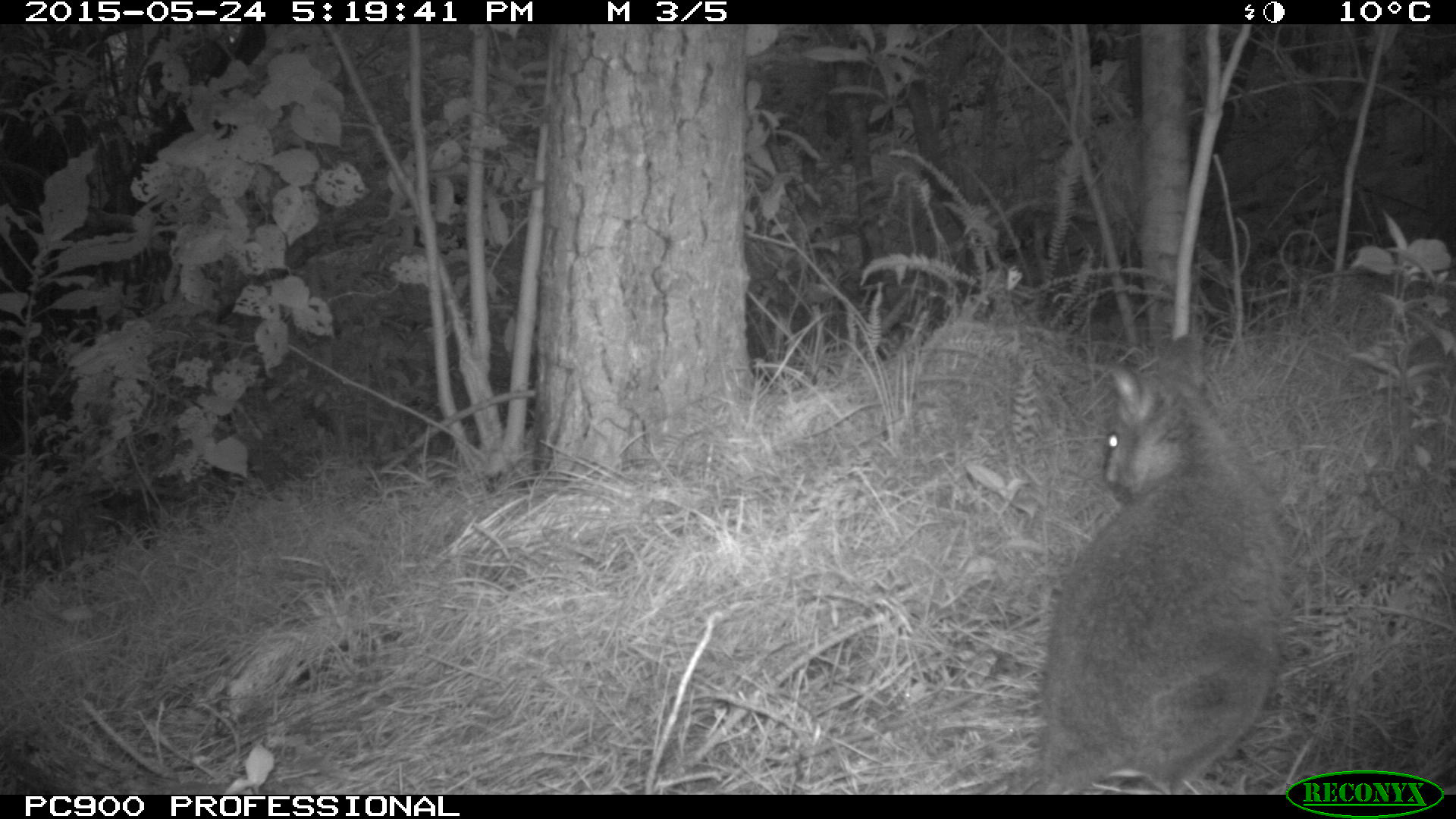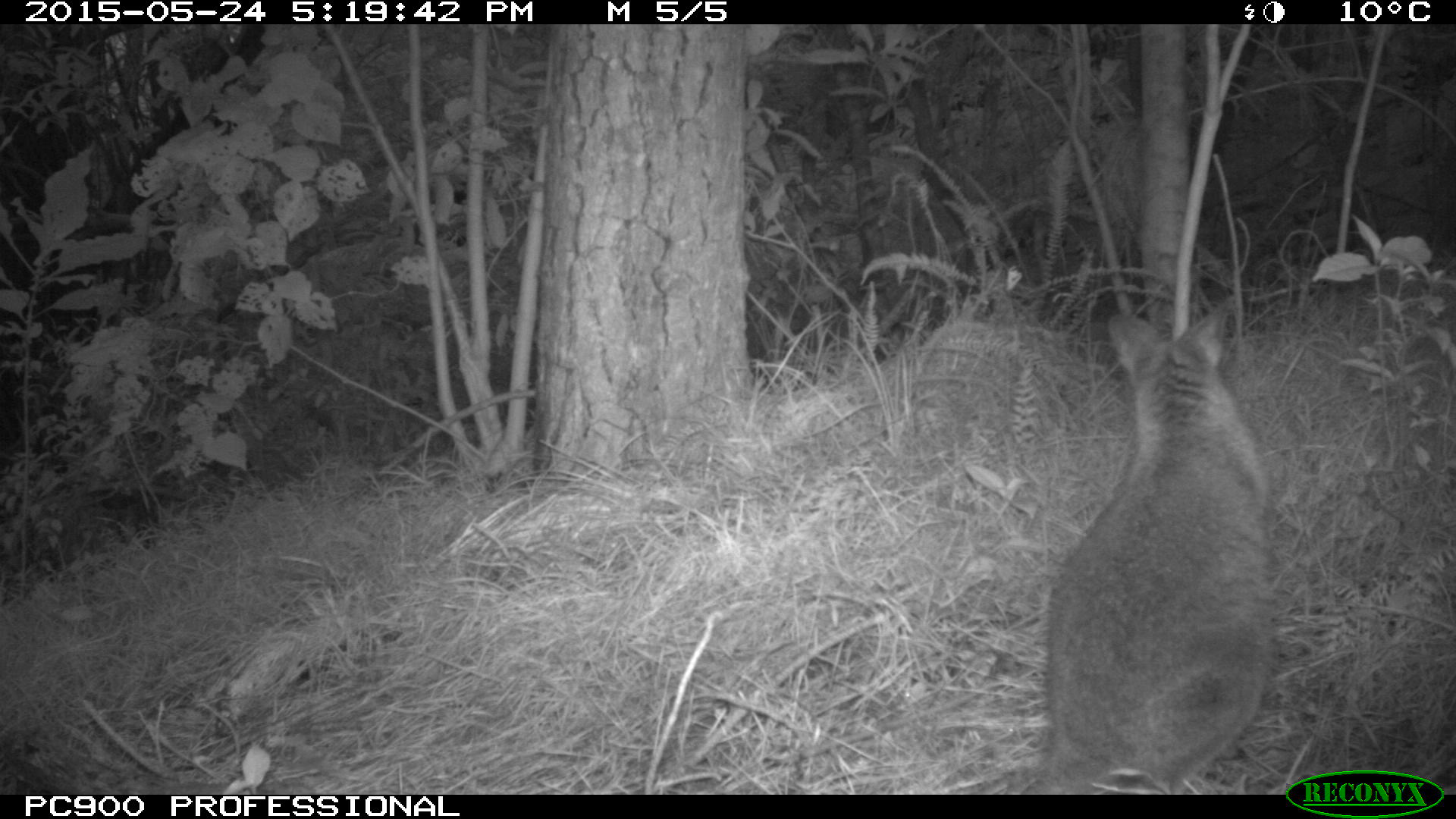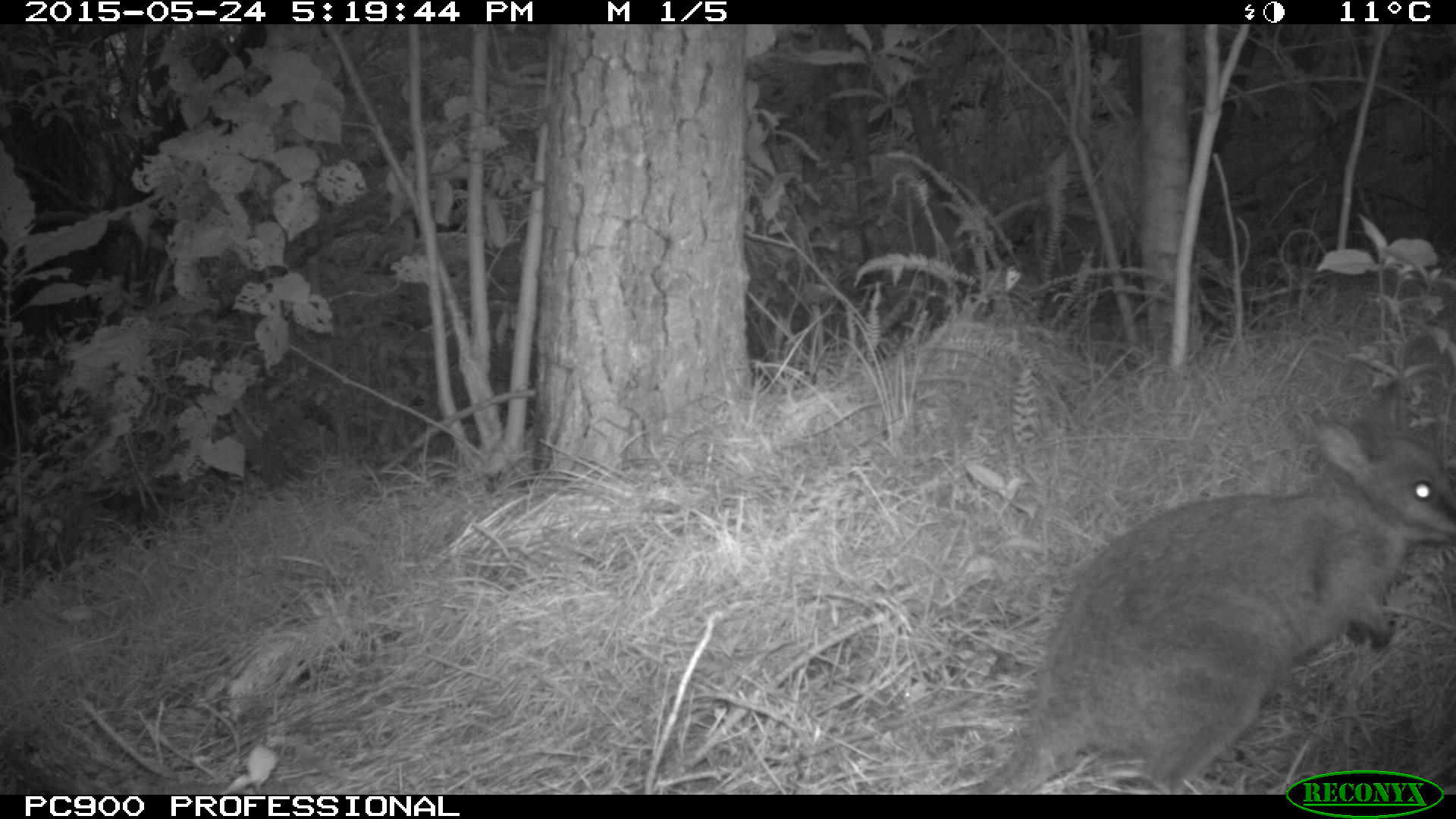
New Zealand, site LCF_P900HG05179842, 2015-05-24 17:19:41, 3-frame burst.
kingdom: Animalia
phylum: Chordata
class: Mammalia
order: Diprotodontia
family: Macropodidae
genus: Notamacropus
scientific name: Notamacropus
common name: wallaby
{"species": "wallaby (Notamacropus)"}